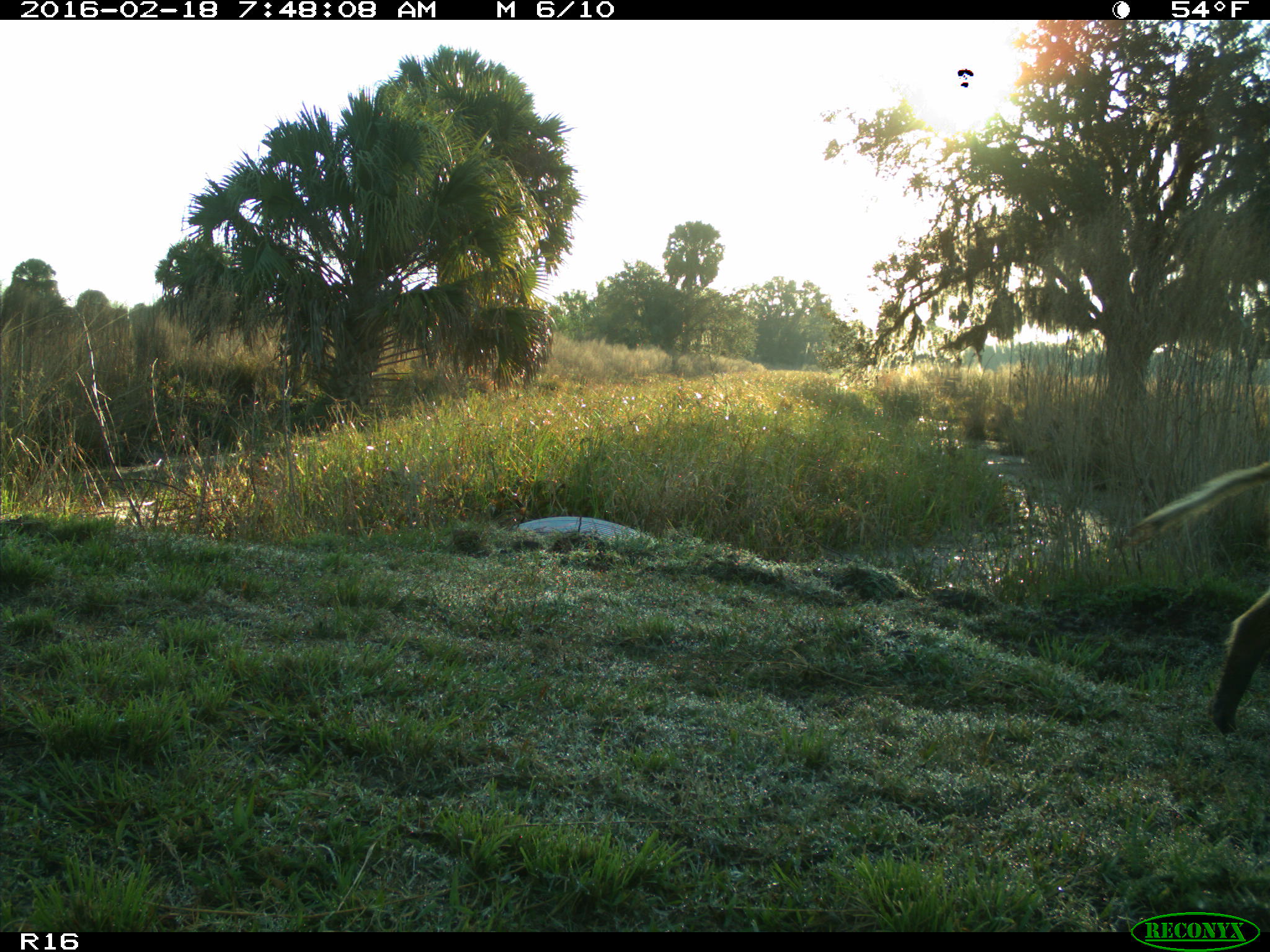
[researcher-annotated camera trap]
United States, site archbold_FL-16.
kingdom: Animalia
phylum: Chordata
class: Mammalia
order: Artiodactyla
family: Suidae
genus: Sus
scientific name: Sus scrofa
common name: wild boar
Sus scrofa (wild boar).